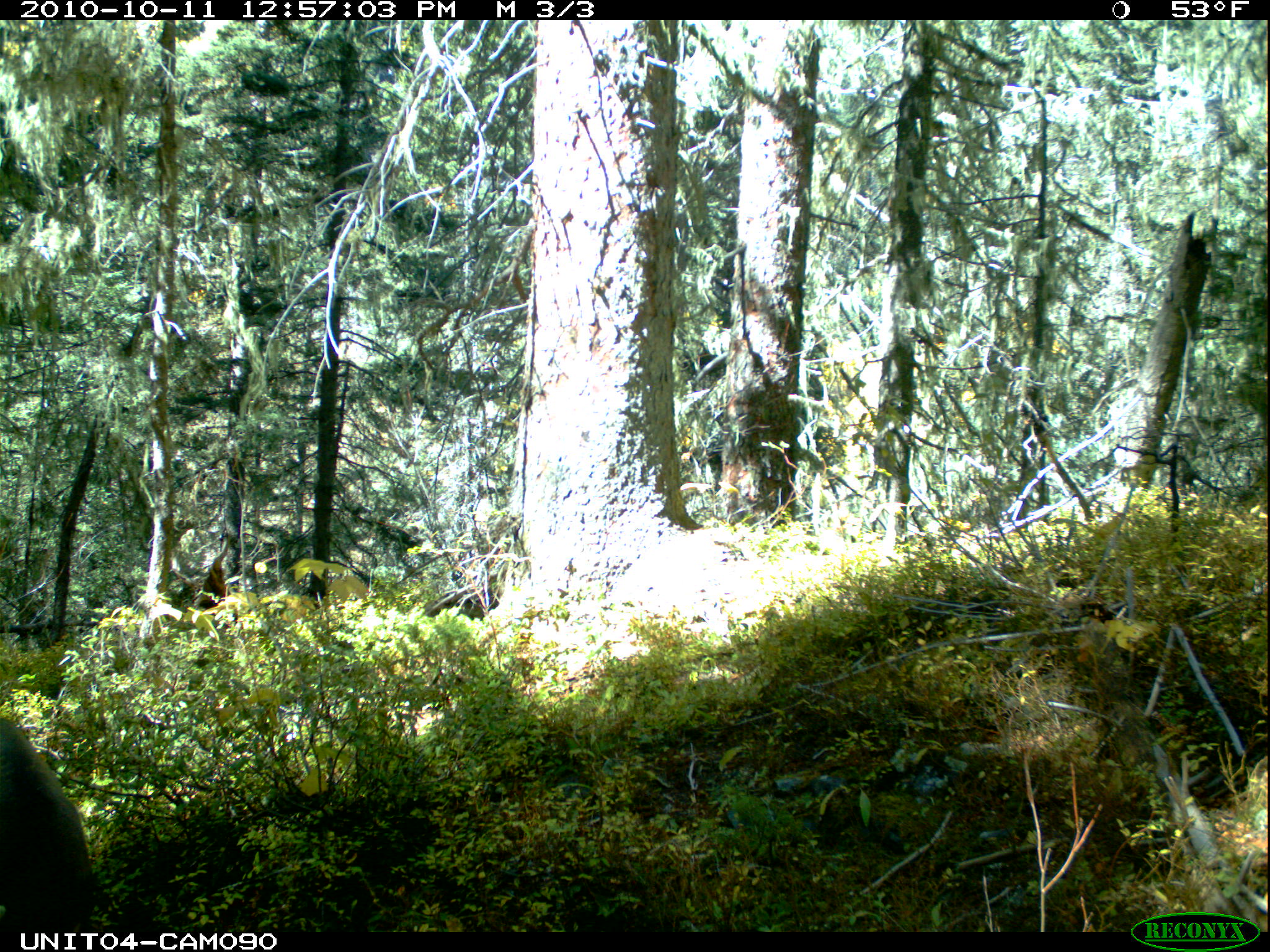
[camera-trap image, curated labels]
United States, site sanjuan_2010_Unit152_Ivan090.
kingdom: Animalia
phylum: Chordata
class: Mammalia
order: Artiodactyla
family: Cervidae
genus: Odocoileus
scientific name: Odocoileus hemionus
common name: mule deer